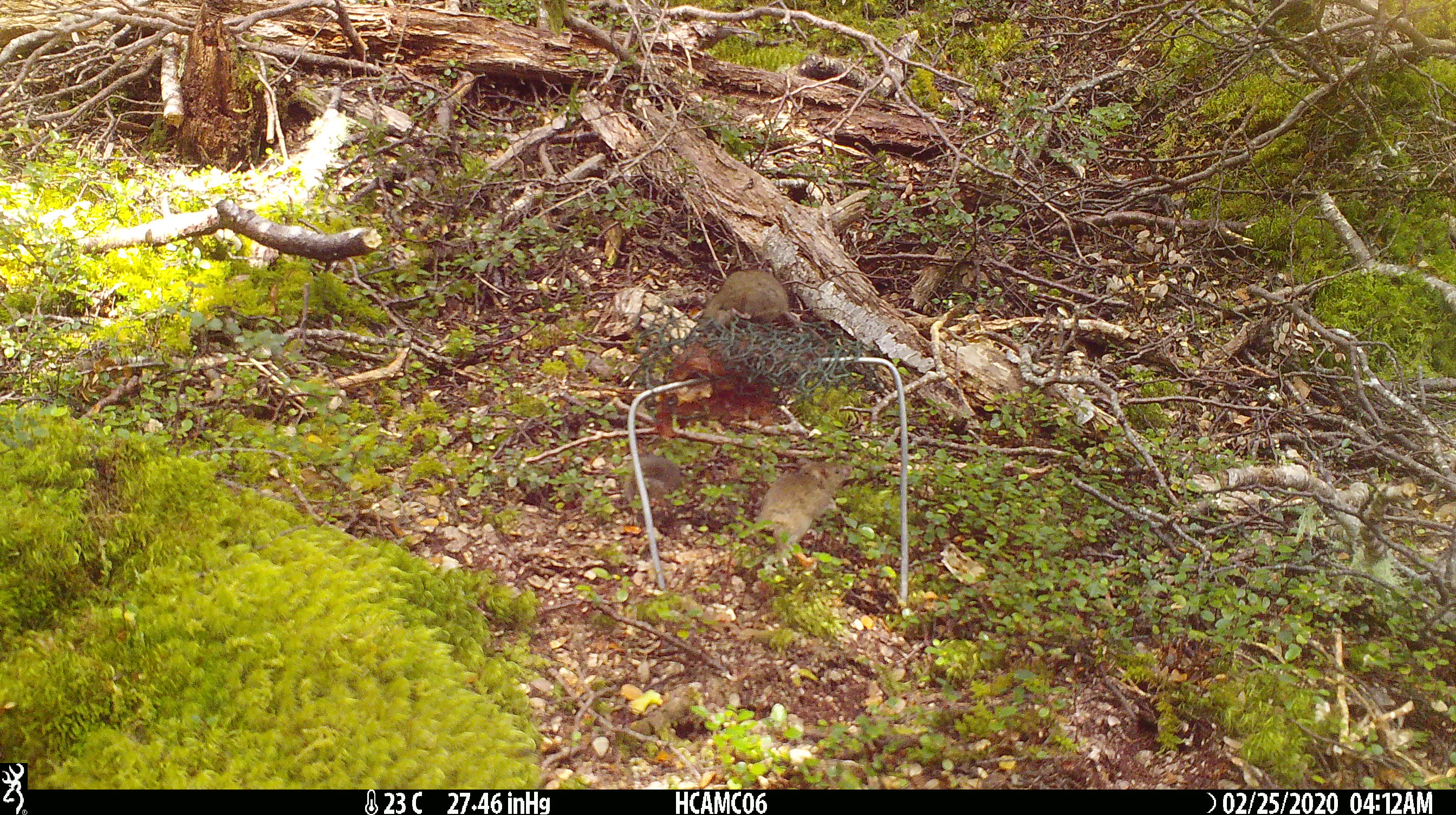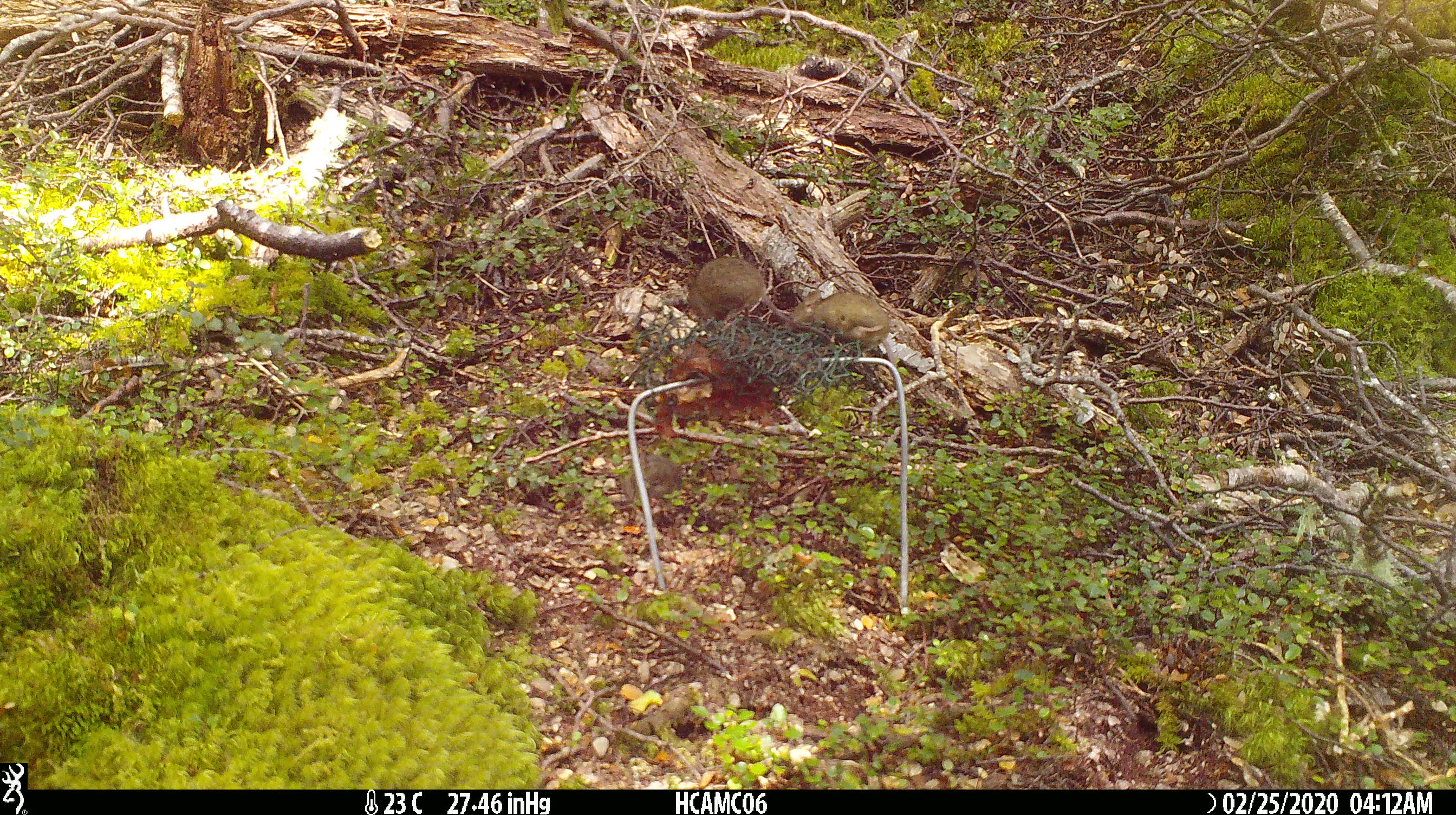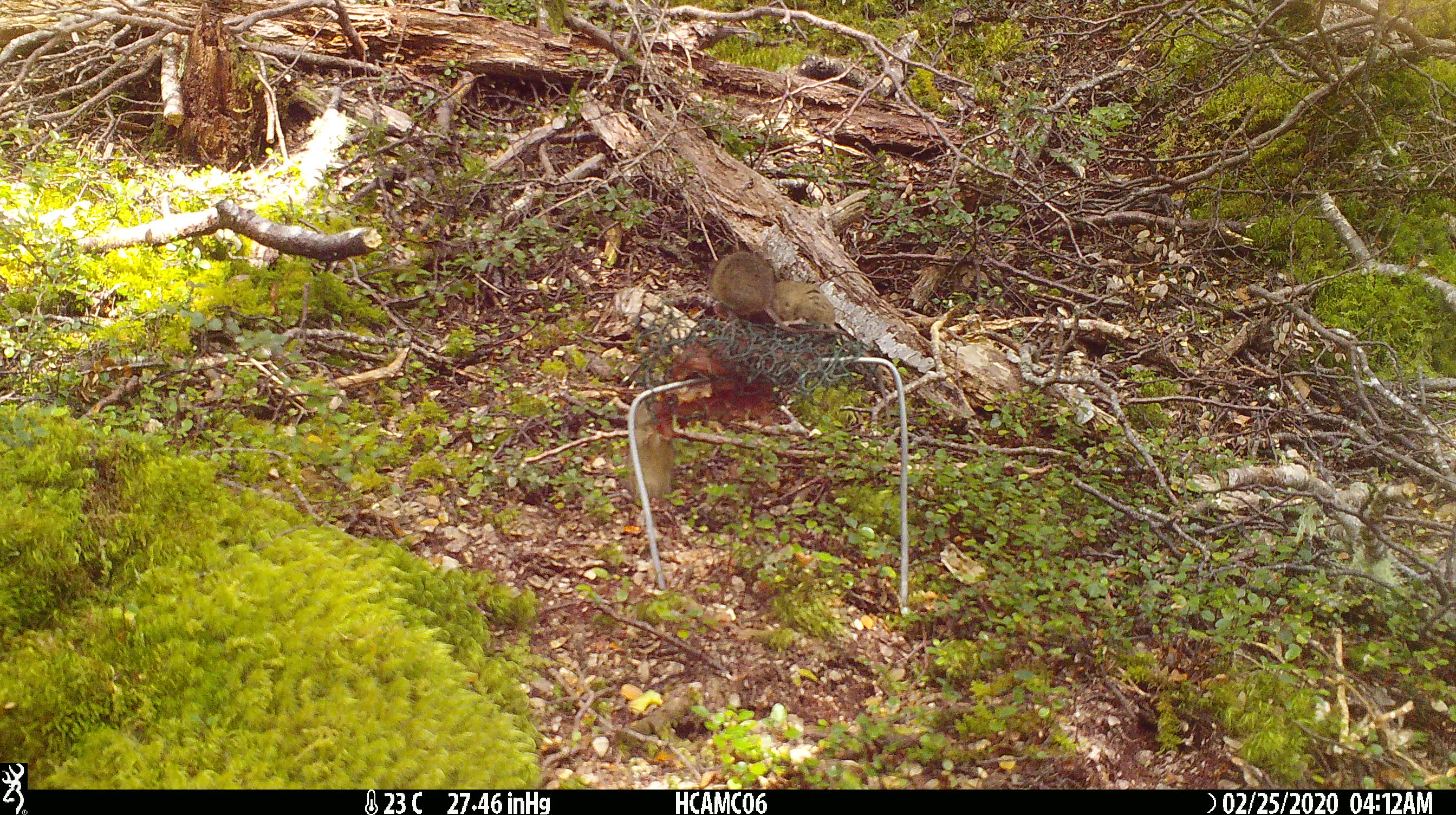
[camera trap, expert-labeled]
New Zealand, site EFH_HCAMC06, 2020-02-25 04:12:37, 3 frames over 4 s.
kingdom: Animalia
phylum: Chordata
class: Mammalia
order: Rodentia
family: Muridae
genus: Mus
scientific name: Mus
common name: mouse